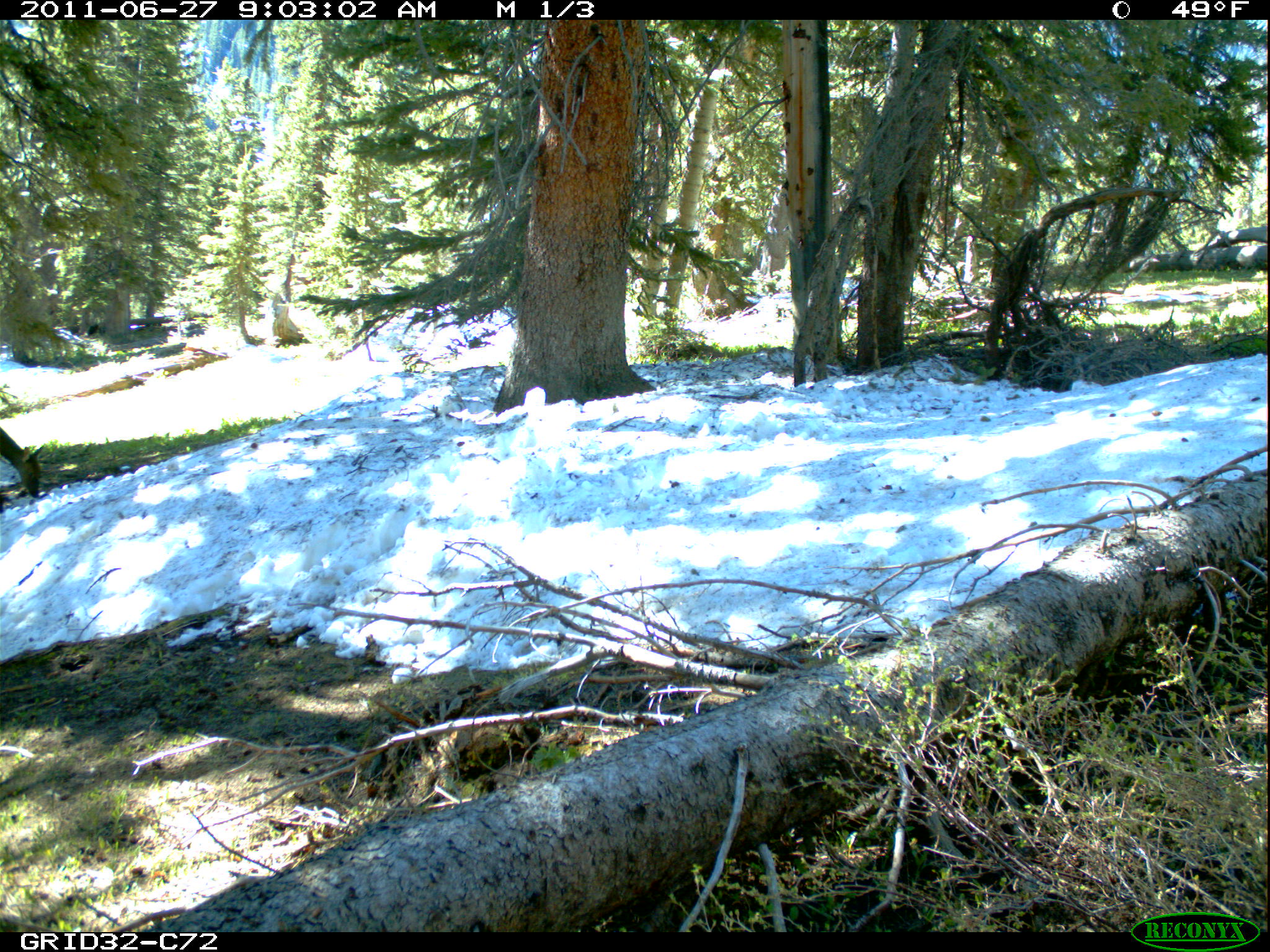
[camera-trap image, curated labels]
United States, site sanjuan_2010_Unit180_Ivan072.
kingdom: Animalia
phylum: Chordata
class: Mammalia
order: Artiodactyla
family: Cervidae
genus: Cervus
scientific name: Cervus elaphus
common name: red deer